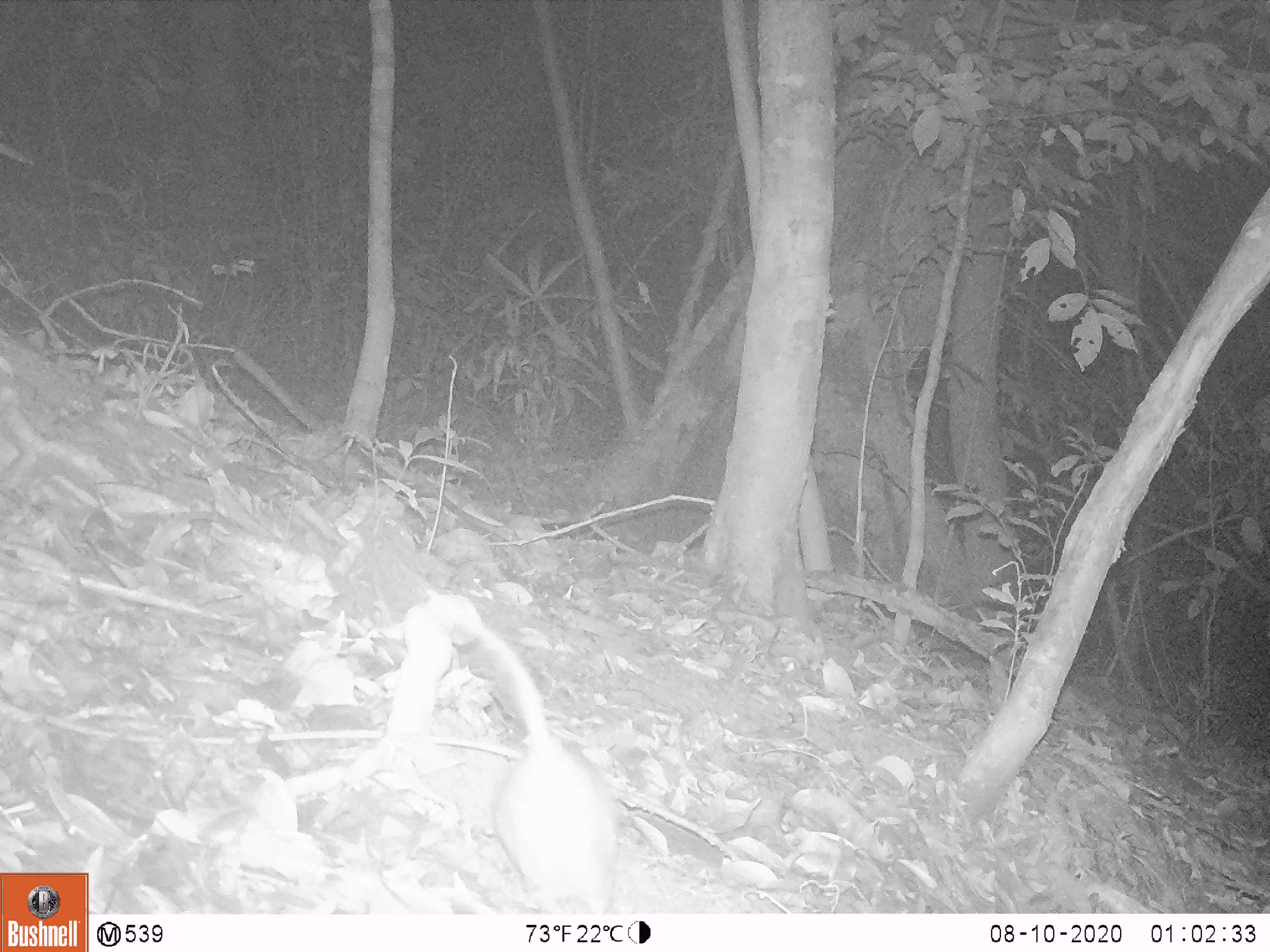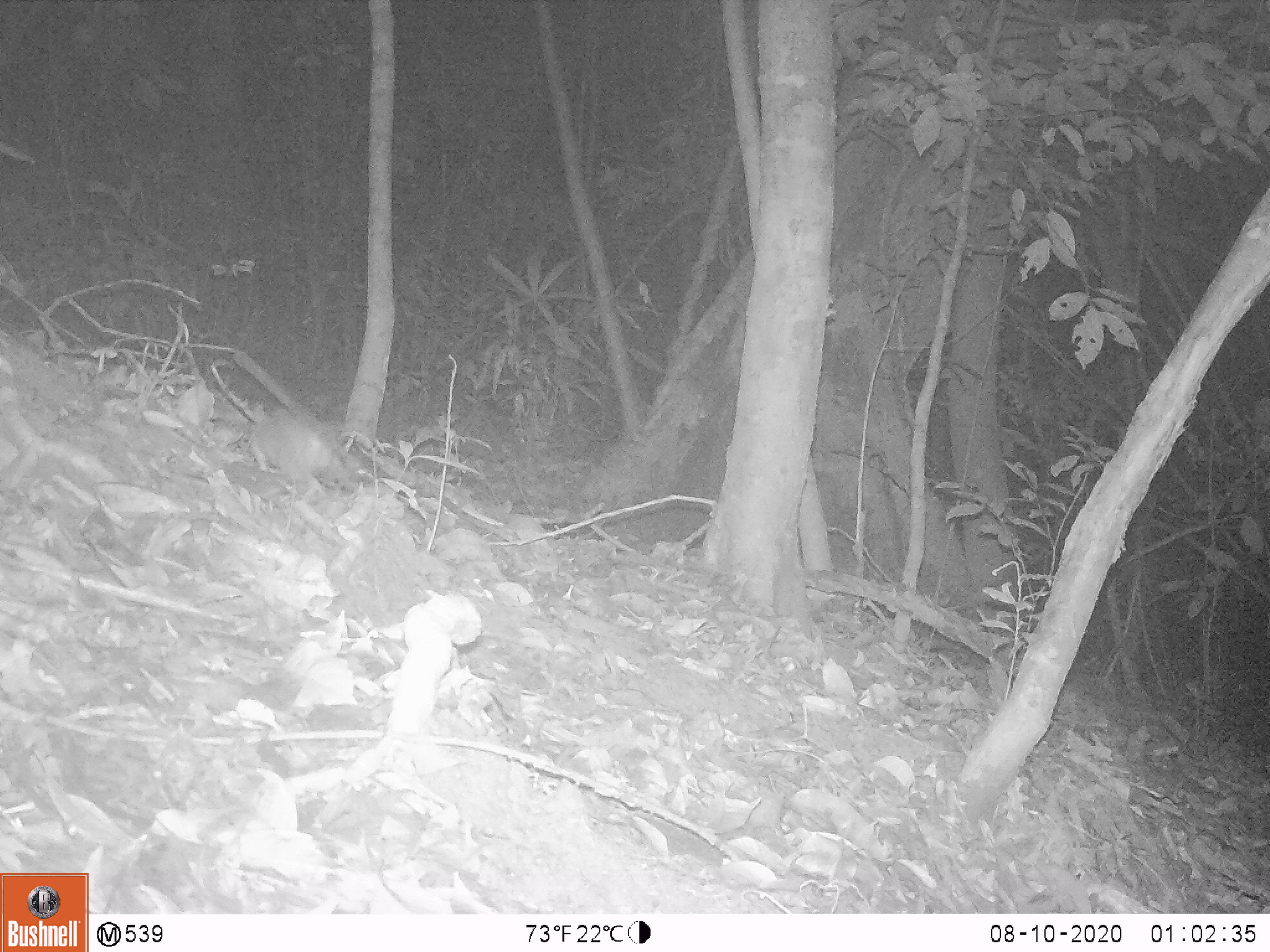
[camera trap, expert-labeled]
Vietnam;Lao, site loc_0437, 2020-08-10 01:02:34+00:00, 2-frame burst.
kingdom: Animalia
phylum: Chordata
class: Mammalia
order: Rodentia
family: Muridae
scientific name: Muridae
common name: old-world mice and rats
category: unidentified murid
Unidentified murid (old-world mice and rats) (Muridae). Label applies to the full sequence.